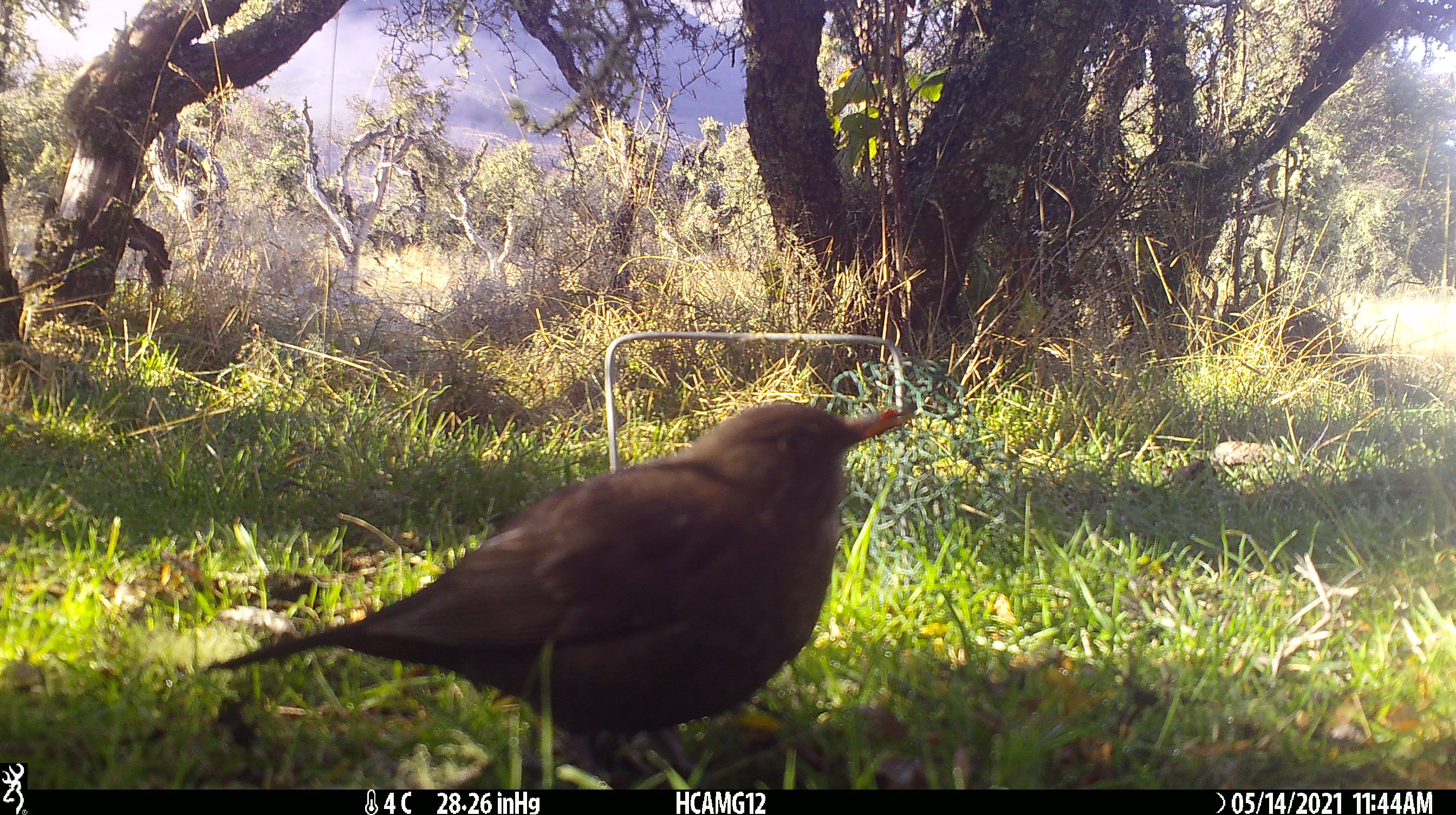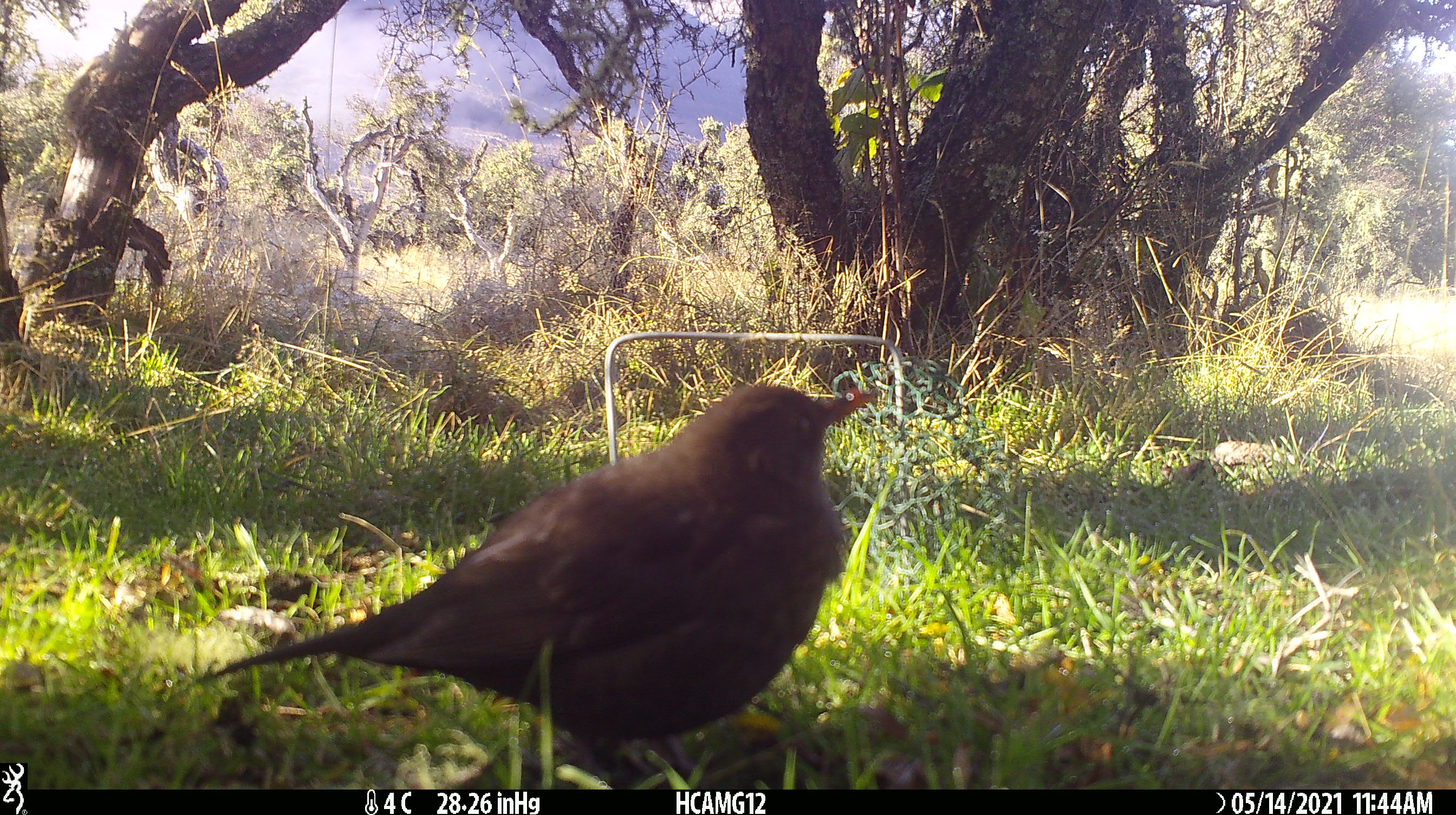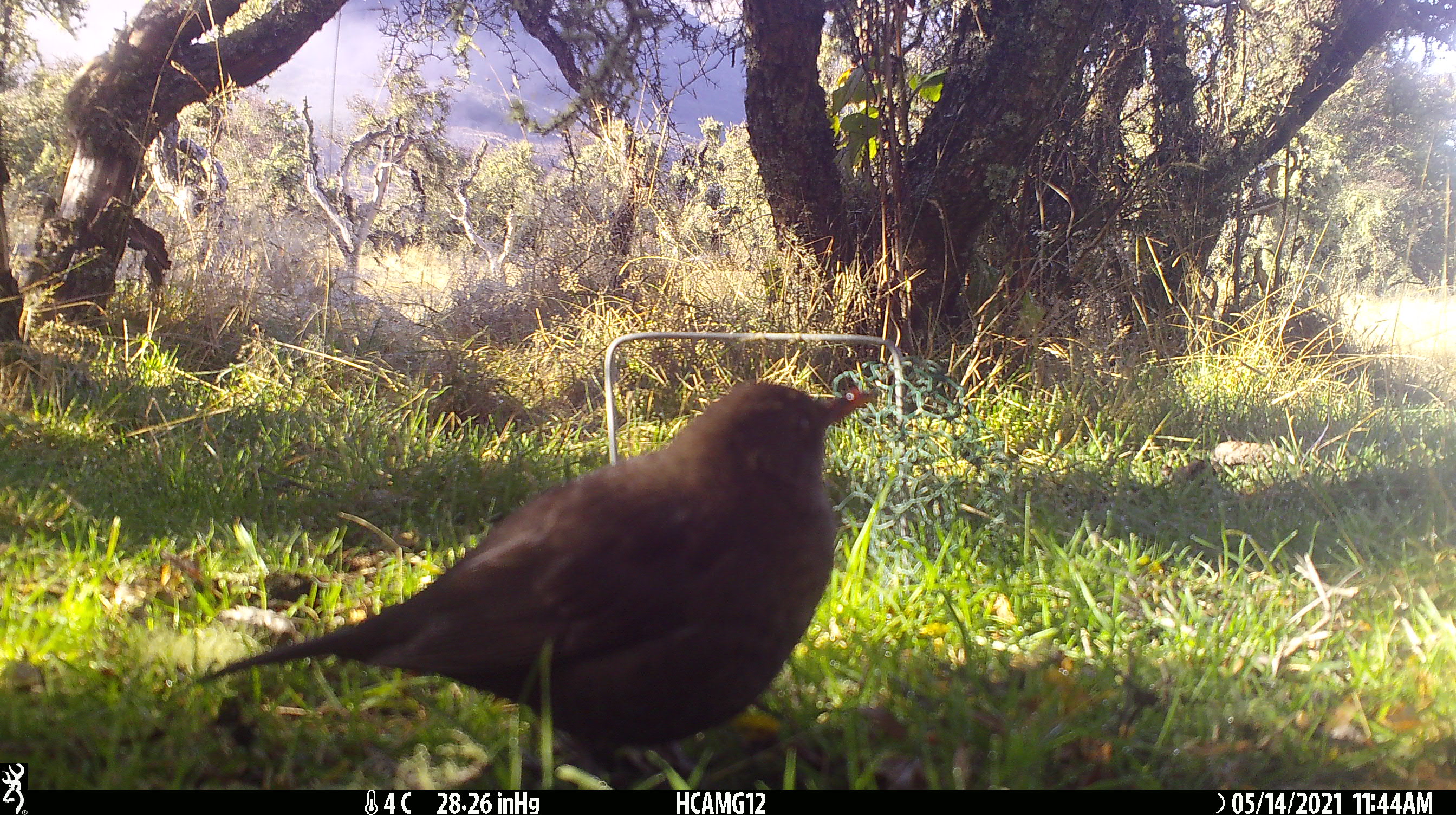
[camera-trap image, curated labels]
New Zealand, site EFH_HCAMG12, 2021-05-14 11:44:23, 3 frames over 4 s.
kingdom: Animalia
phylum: Chordata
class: Aves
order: Passeriformes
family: Turdidae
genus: Turdus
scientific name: Turdus merula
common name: eurasian blackbird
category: blackbird